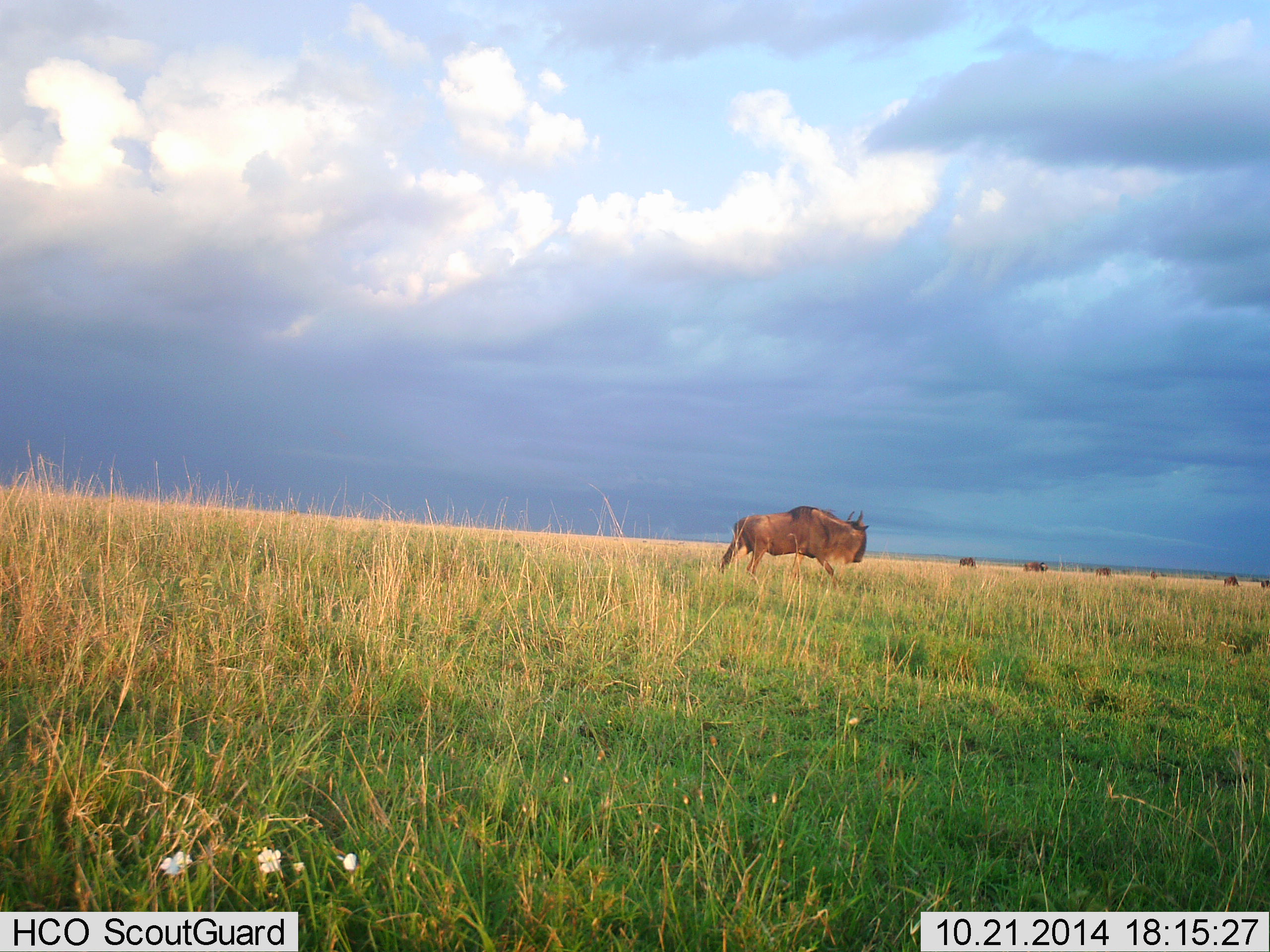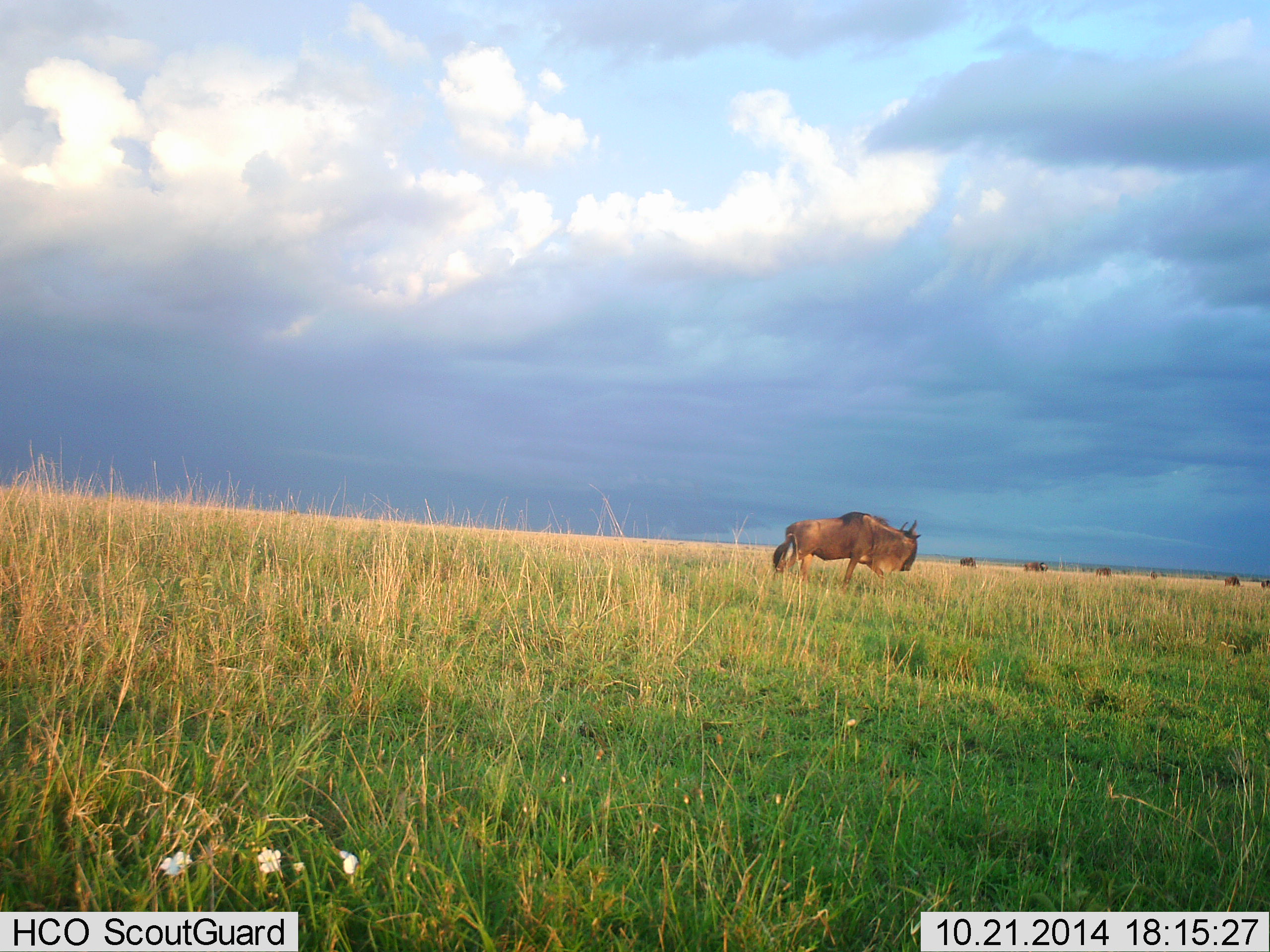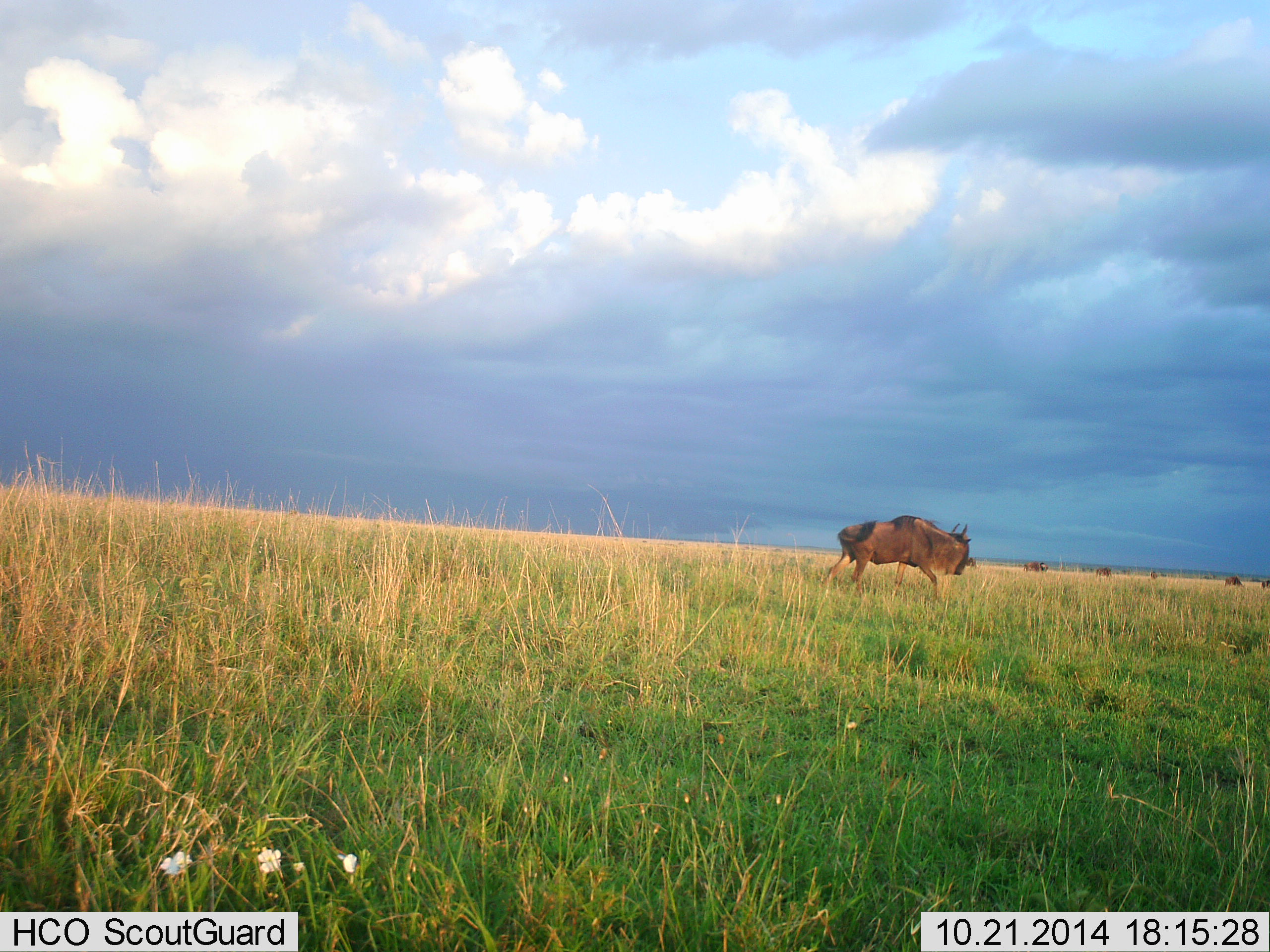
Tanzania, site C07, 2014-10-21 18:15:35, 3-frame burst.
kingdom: Animalia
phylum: Chordata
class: Mammalia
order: Artiodactyla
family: Bovidae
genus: Connochaetes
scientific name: Connochaetes taurinus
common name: blue wildebeest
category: wildebeest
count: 4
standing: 10%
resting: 0%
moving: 90%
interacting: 0%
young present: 0%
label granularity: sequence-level